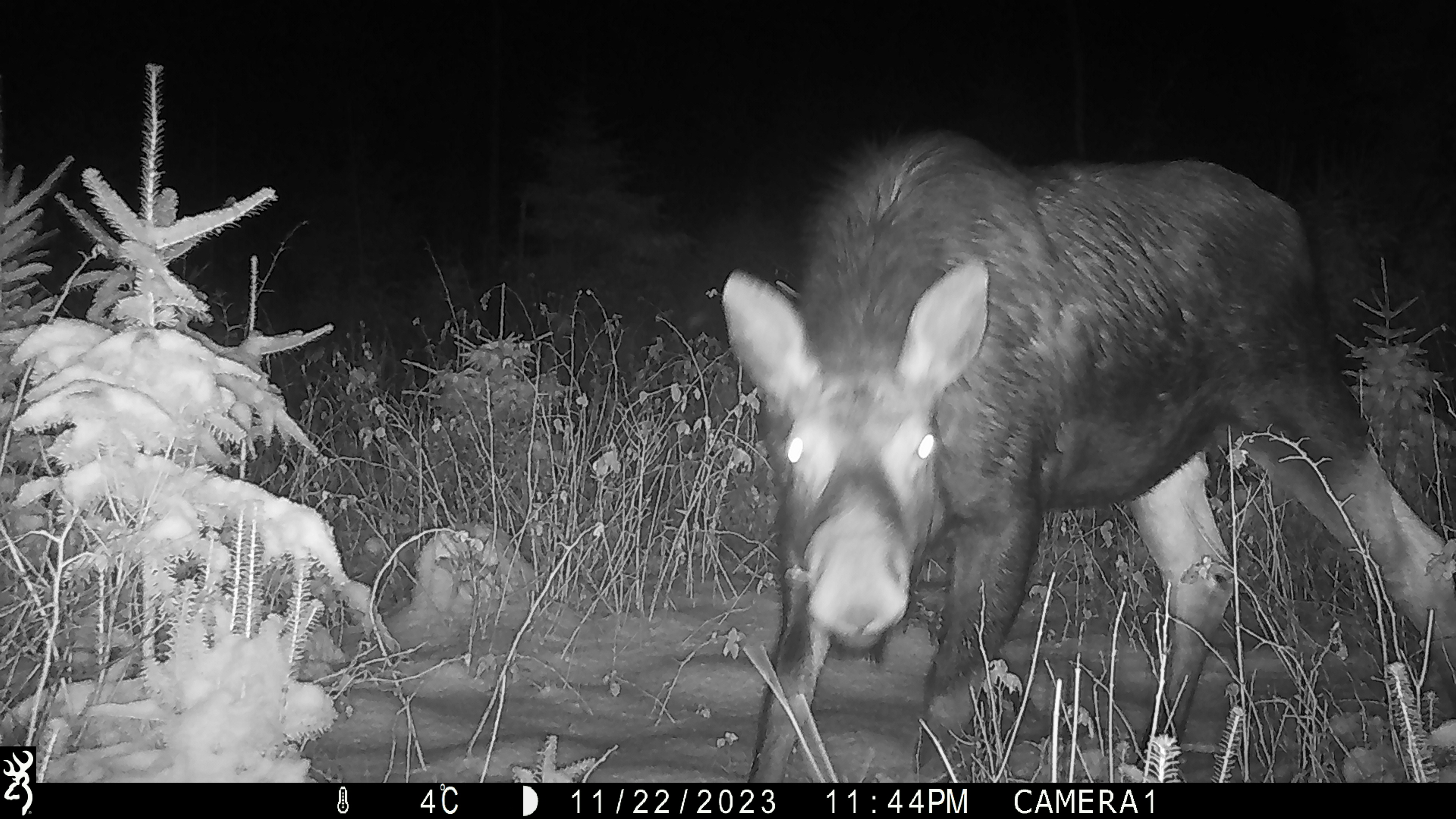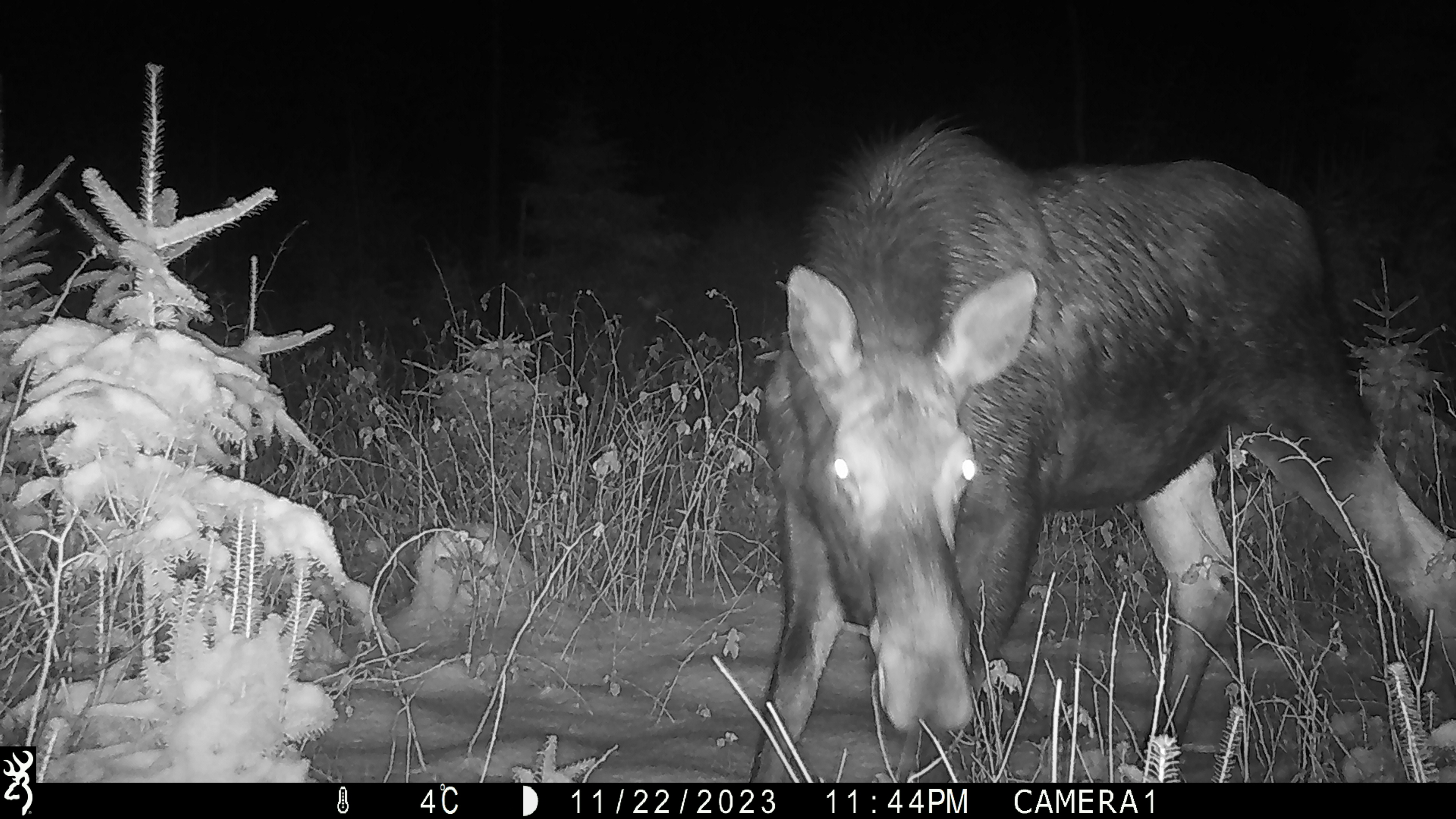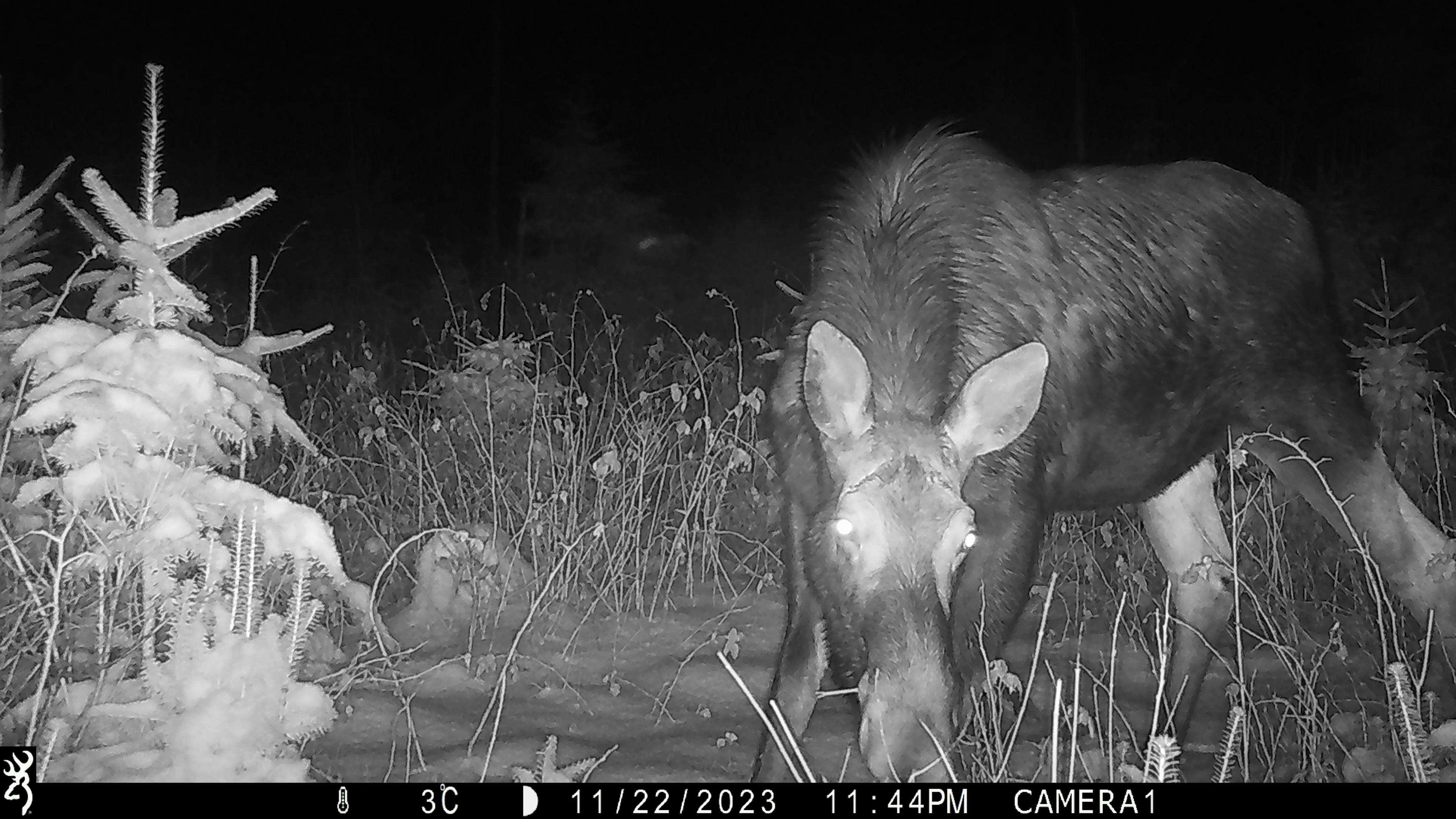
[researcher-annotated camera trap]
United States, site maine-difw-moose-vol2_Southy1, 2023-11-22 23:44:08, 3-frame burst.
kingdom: Animalia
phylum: Chordata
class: Mammalia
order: Artiodactyla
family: Cervidae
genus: Alces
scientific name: Alces alces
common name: moose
Moose (Alces alces).